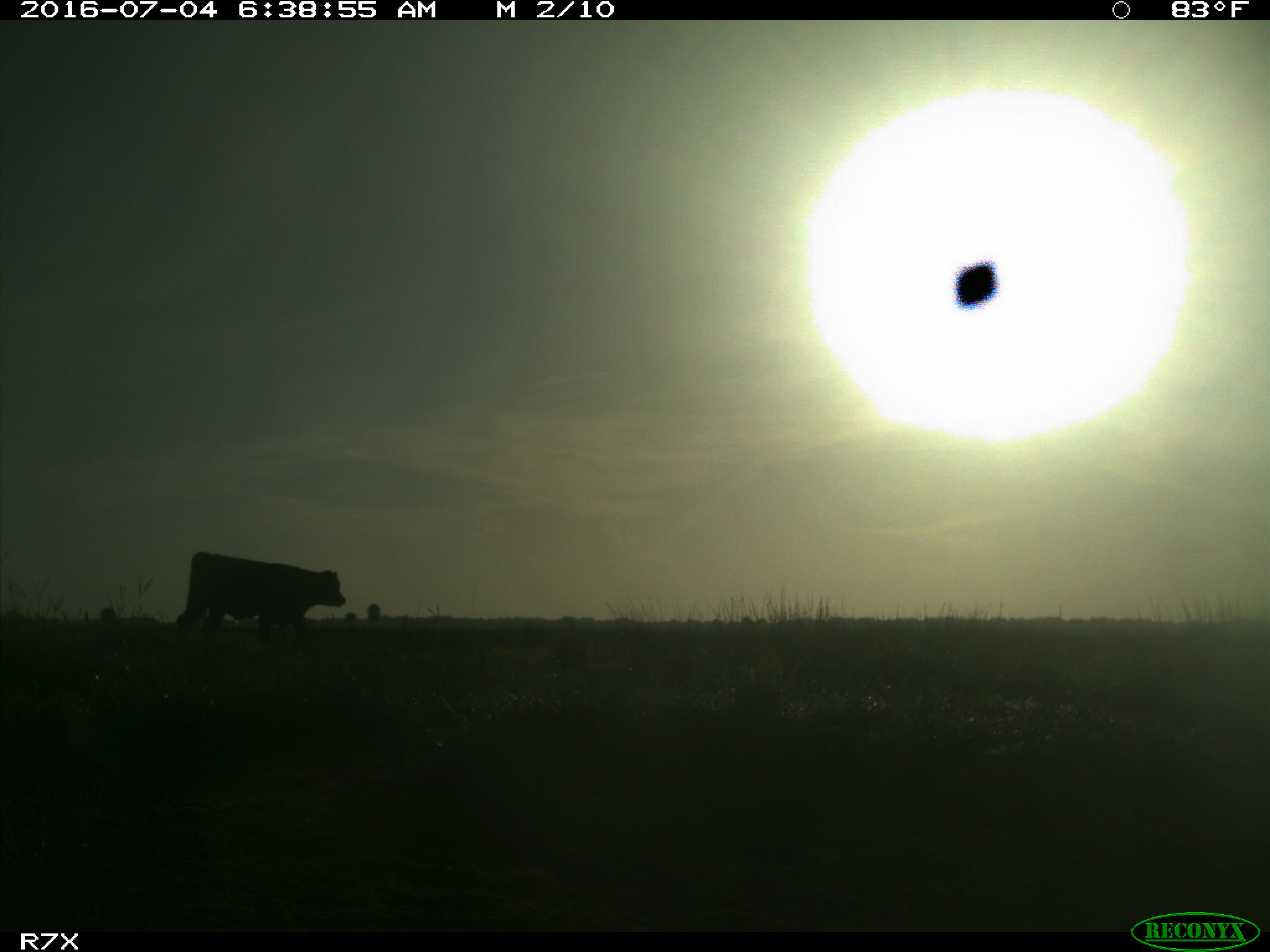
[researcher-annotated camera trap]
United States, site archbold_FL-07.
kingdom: Animalia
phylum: Chordata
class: Mammalia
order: Artiodactyla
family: Bovidae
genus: Bos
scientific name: Bos taurus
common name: domestic cow